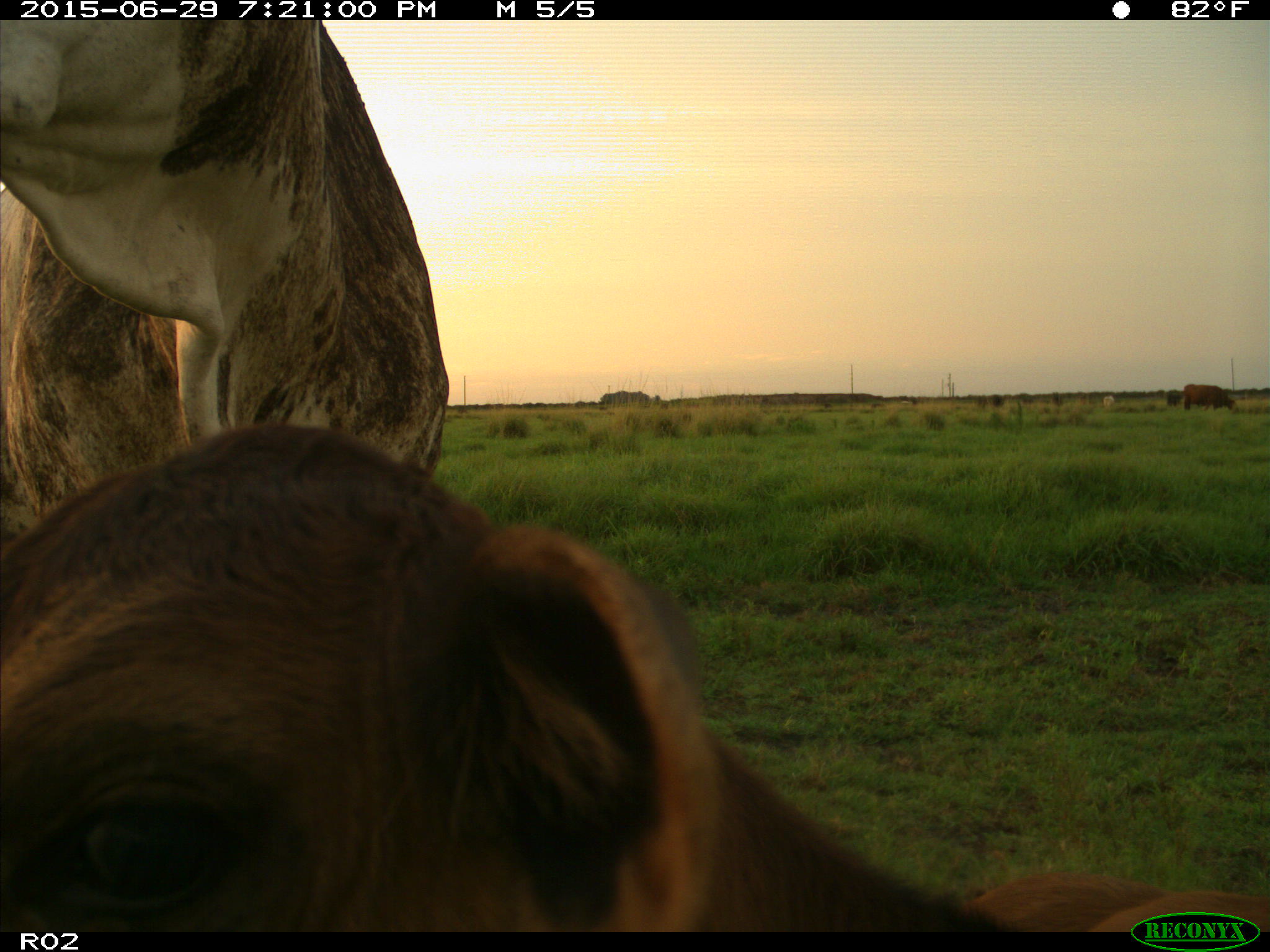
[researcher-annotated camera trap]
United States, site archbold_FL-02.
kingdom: Animalia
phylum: Chordata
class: Mammalia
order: Artiodactyla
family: Bovidae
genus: Bos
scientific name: Bos taurus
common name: domestic cow